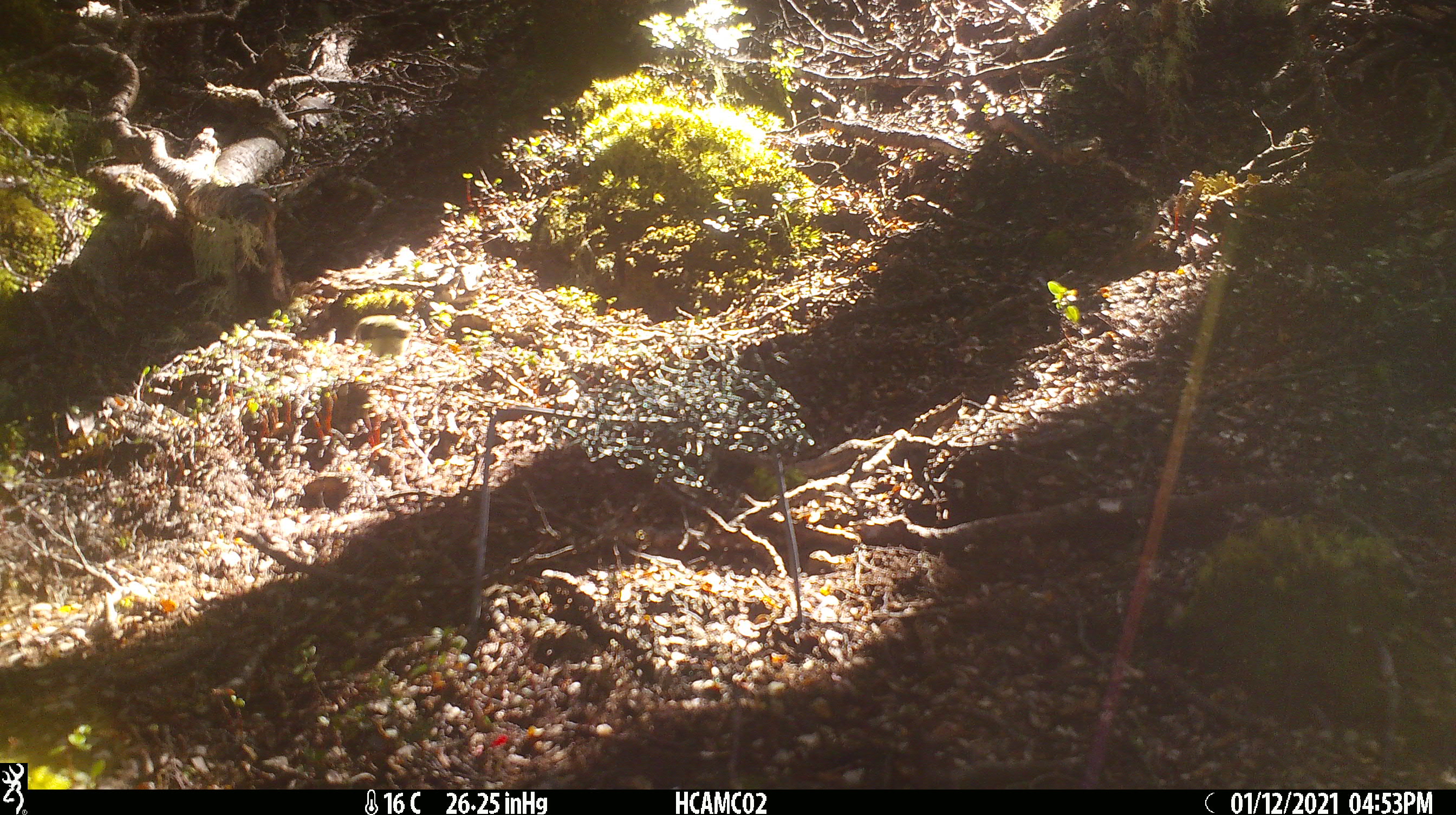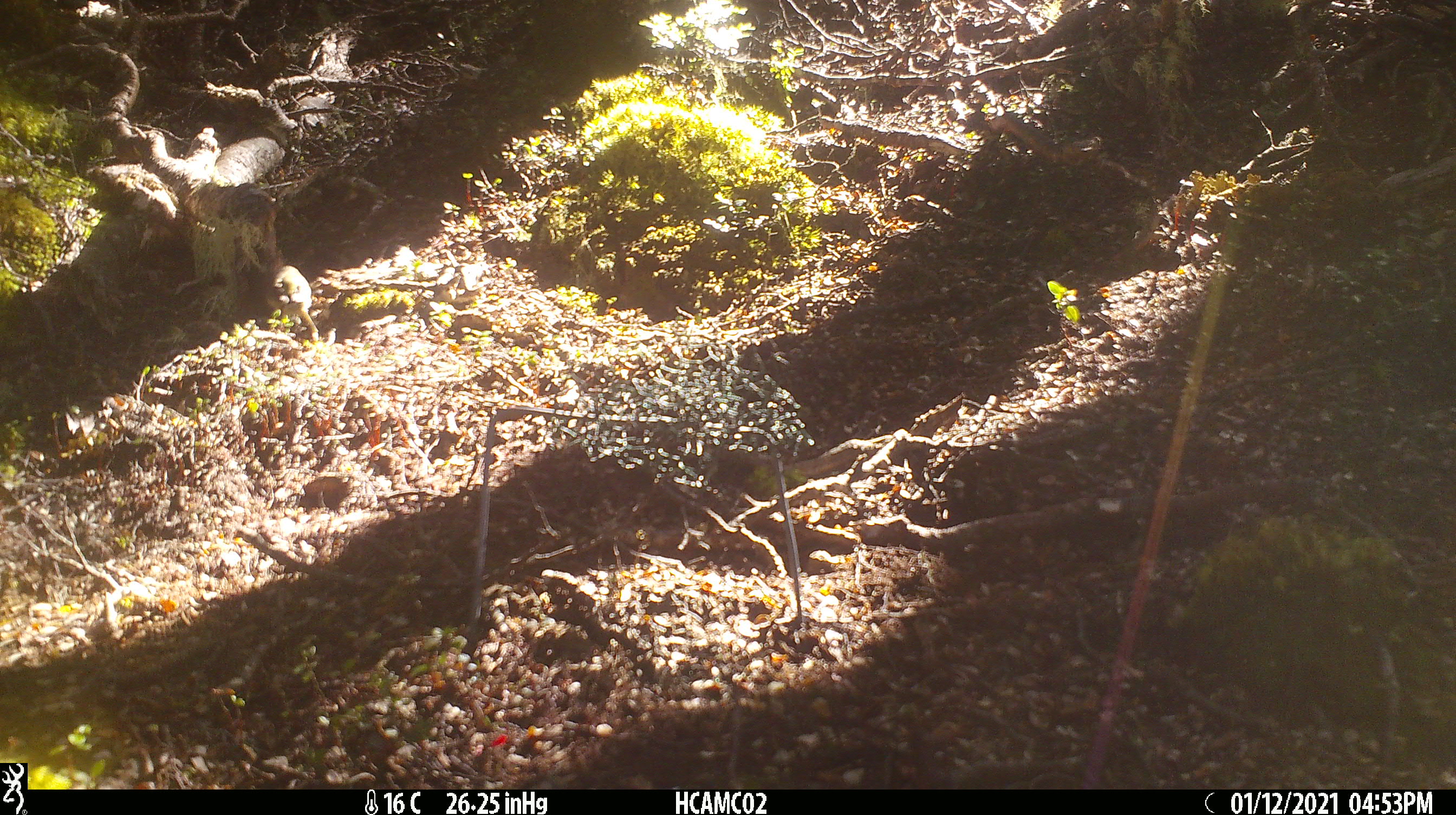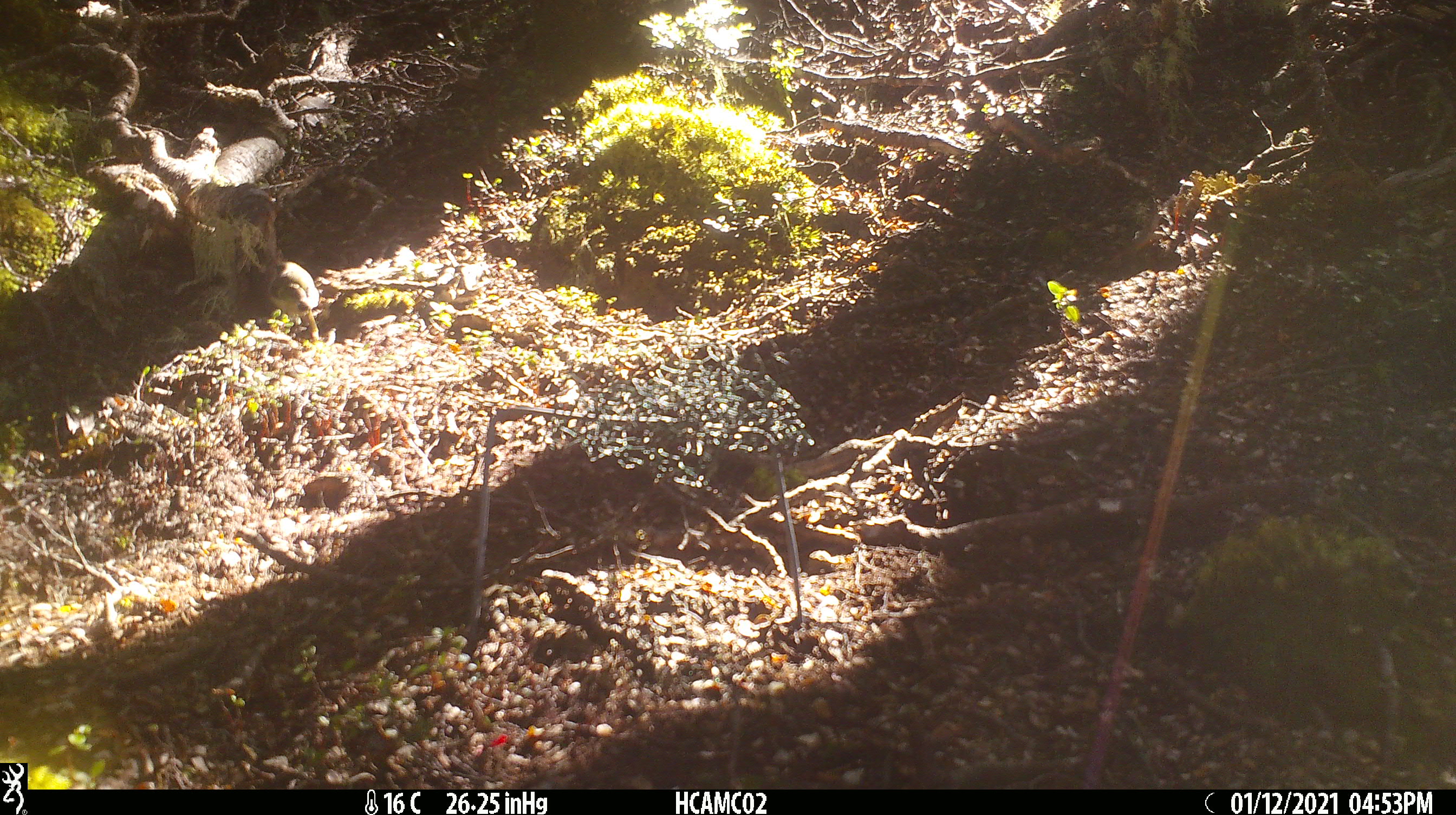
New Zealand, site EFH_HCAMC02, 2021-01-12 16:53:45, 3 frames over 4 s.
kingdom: Animalia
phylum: Chordata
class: Aves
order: Passeriformes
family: Acanthisittidae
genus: Acanthisitta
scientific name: Acanthisitta chloris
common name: rifleman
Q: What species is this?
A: Rifleman (Acanthisitta chloris).